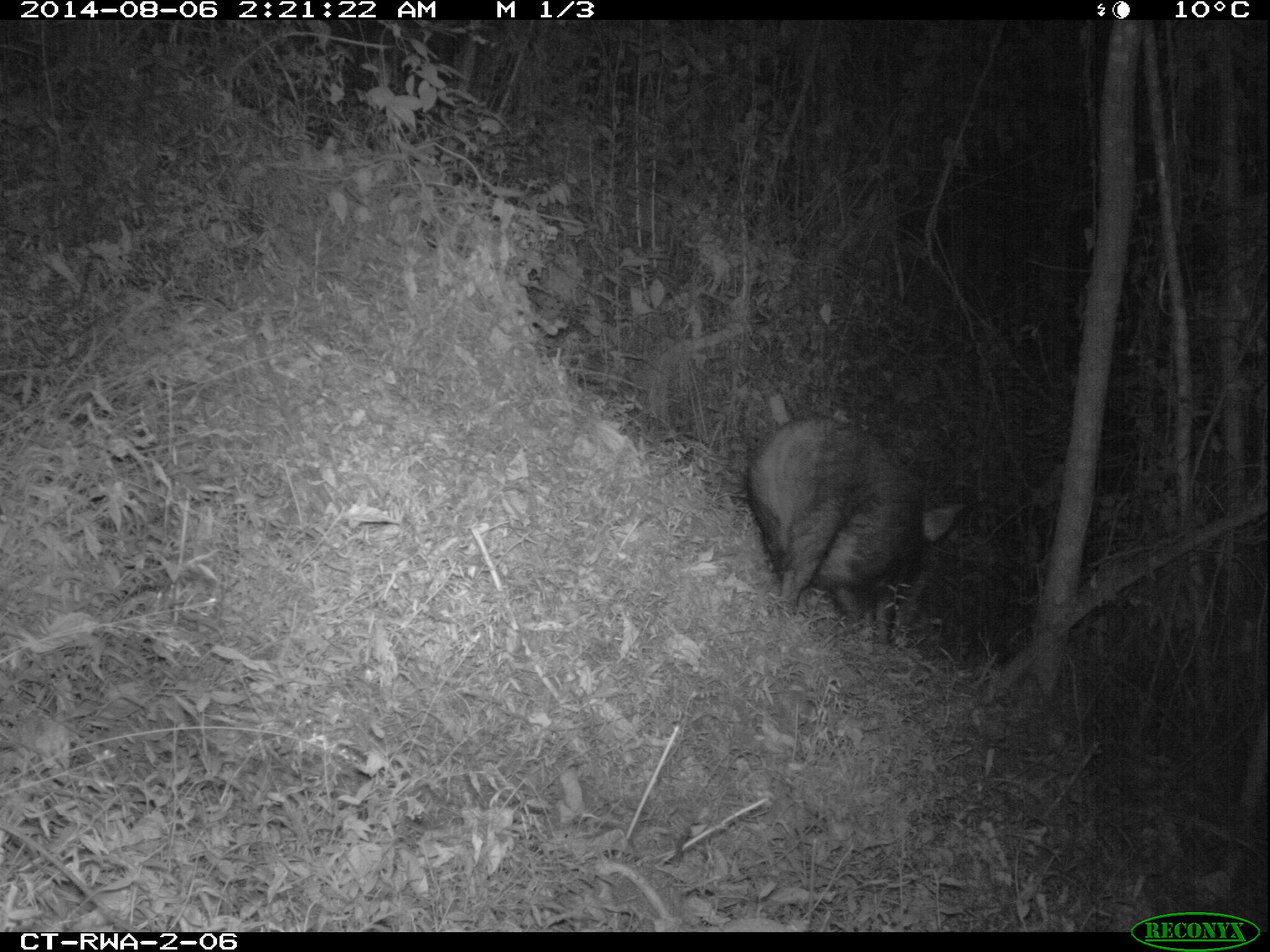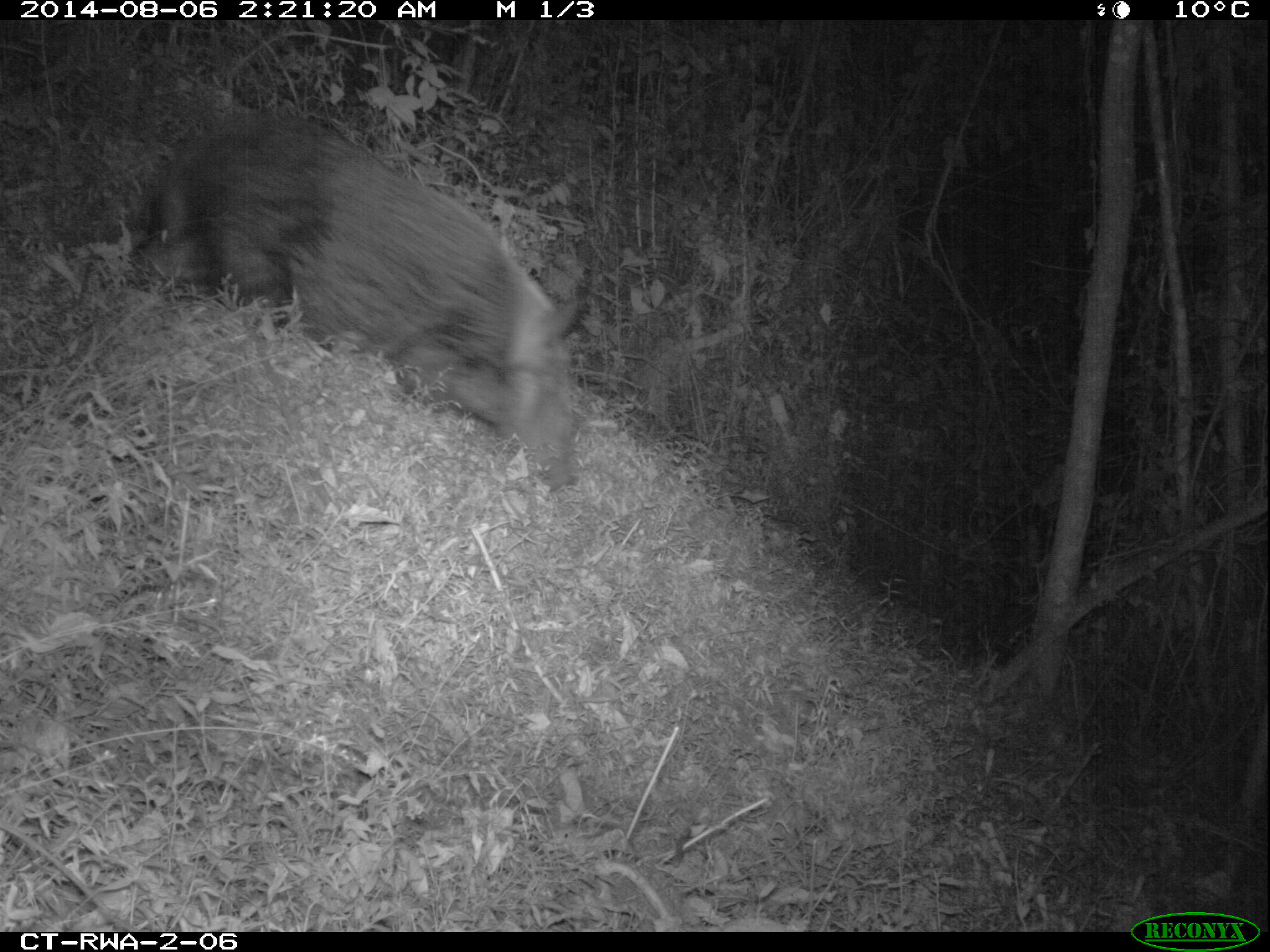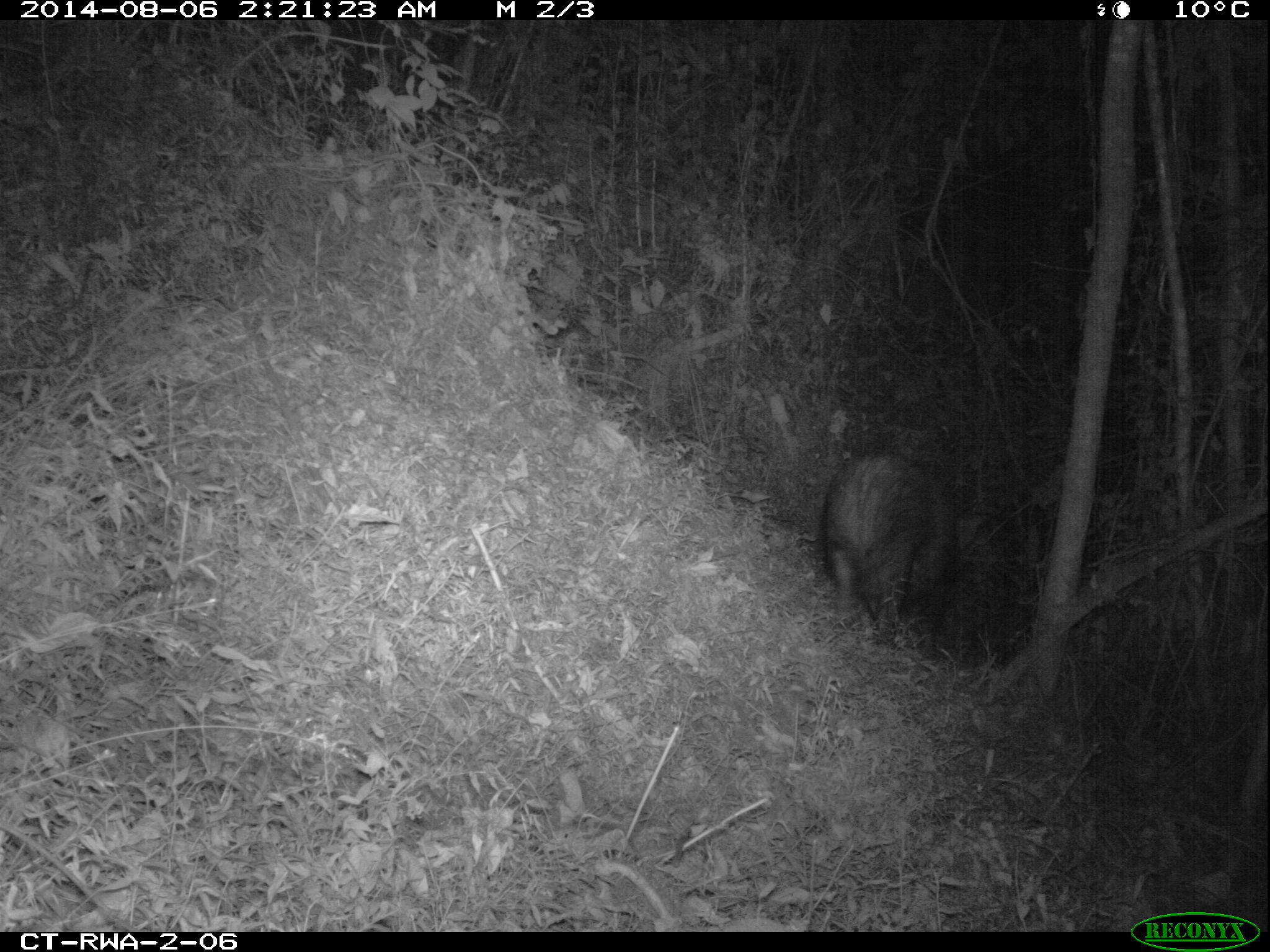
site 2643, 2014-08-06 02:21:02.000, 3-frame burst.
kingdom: Animalia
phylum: Chordata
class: Mammalia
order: Artiodactyla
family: Suidae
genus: Potamochoerus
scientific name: Potamochoerus larvatus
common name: bushpig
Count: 1.